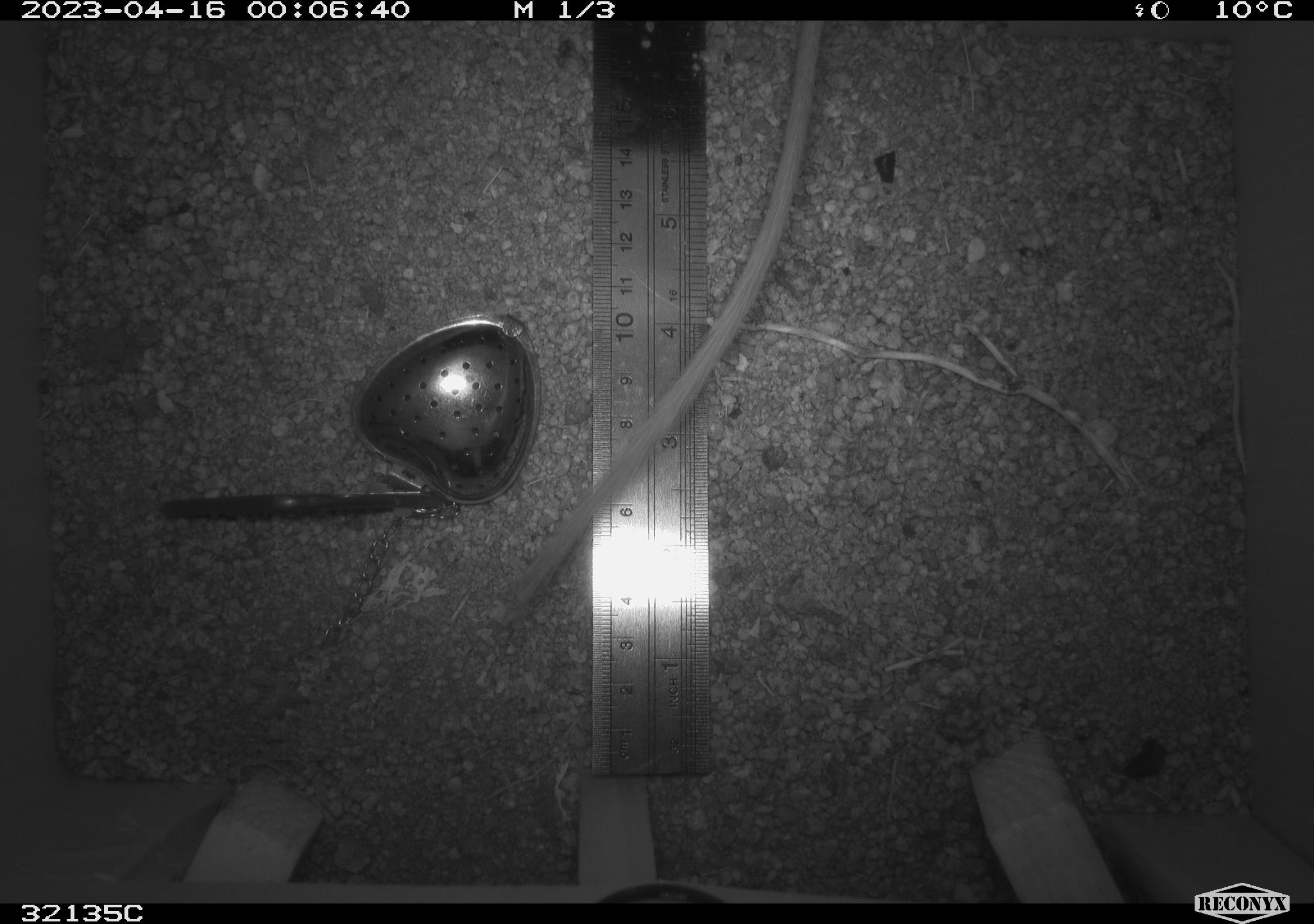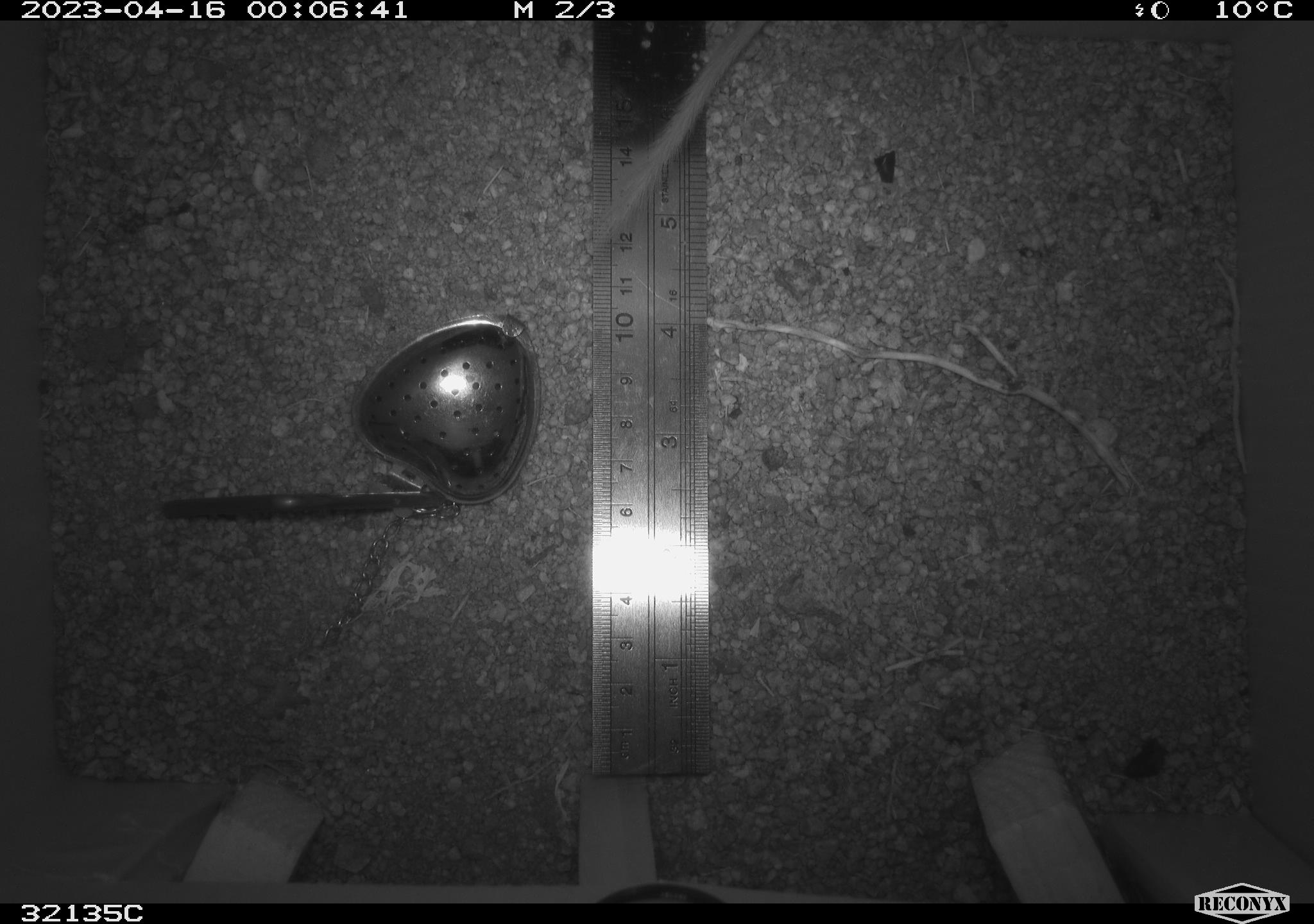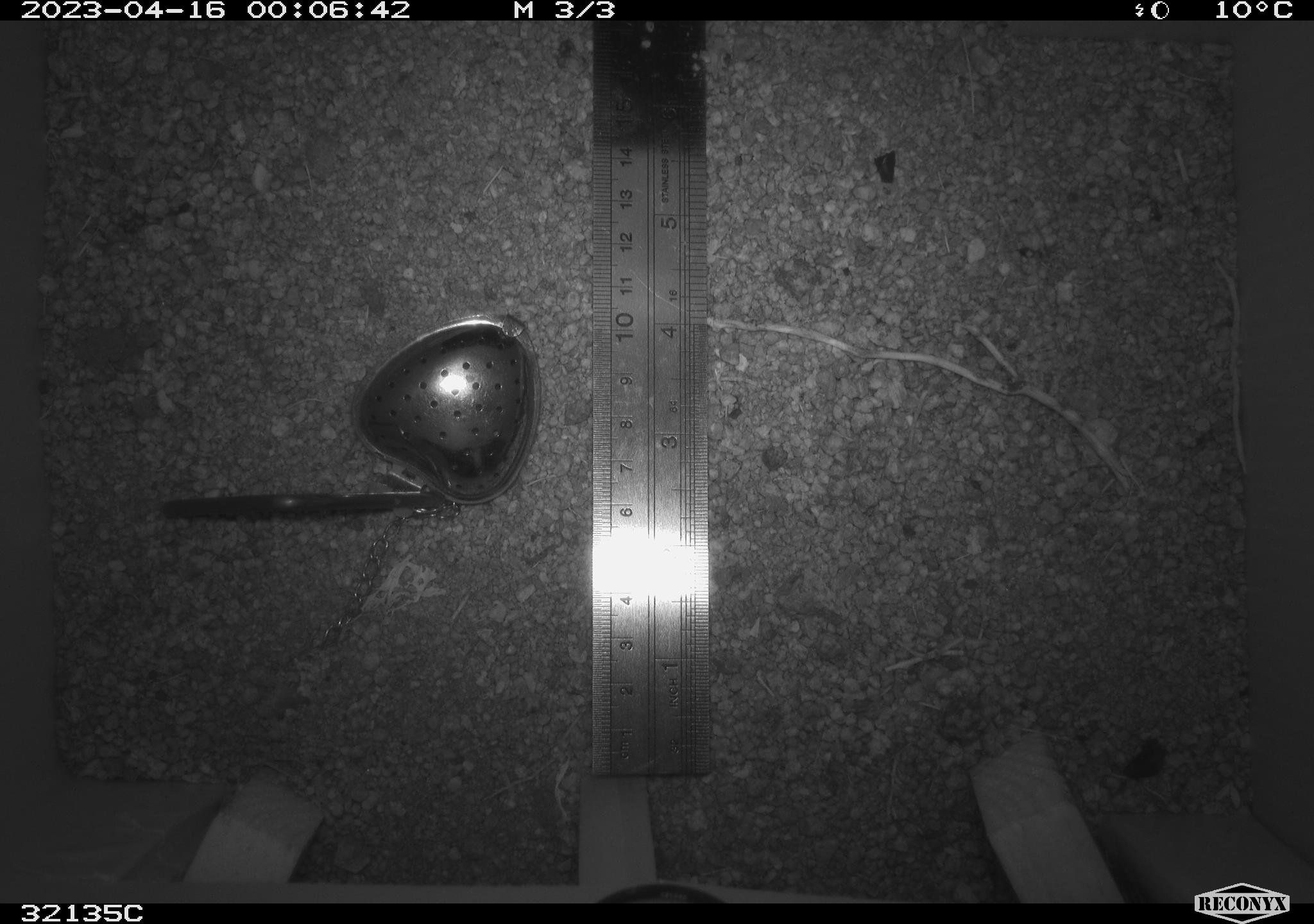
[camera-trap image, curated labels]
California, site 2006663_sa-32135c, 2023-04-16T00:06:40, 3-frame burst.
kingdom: Animalia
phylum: Chordata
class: Mammalia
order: Rodentia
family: Heteromyidae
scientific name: Heteromyidae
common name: kangaroo rats and pocket mice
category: heteromyidae family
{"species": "heteromyidae family (kangaroo rats and pocket mice) (Heteromyidae)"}